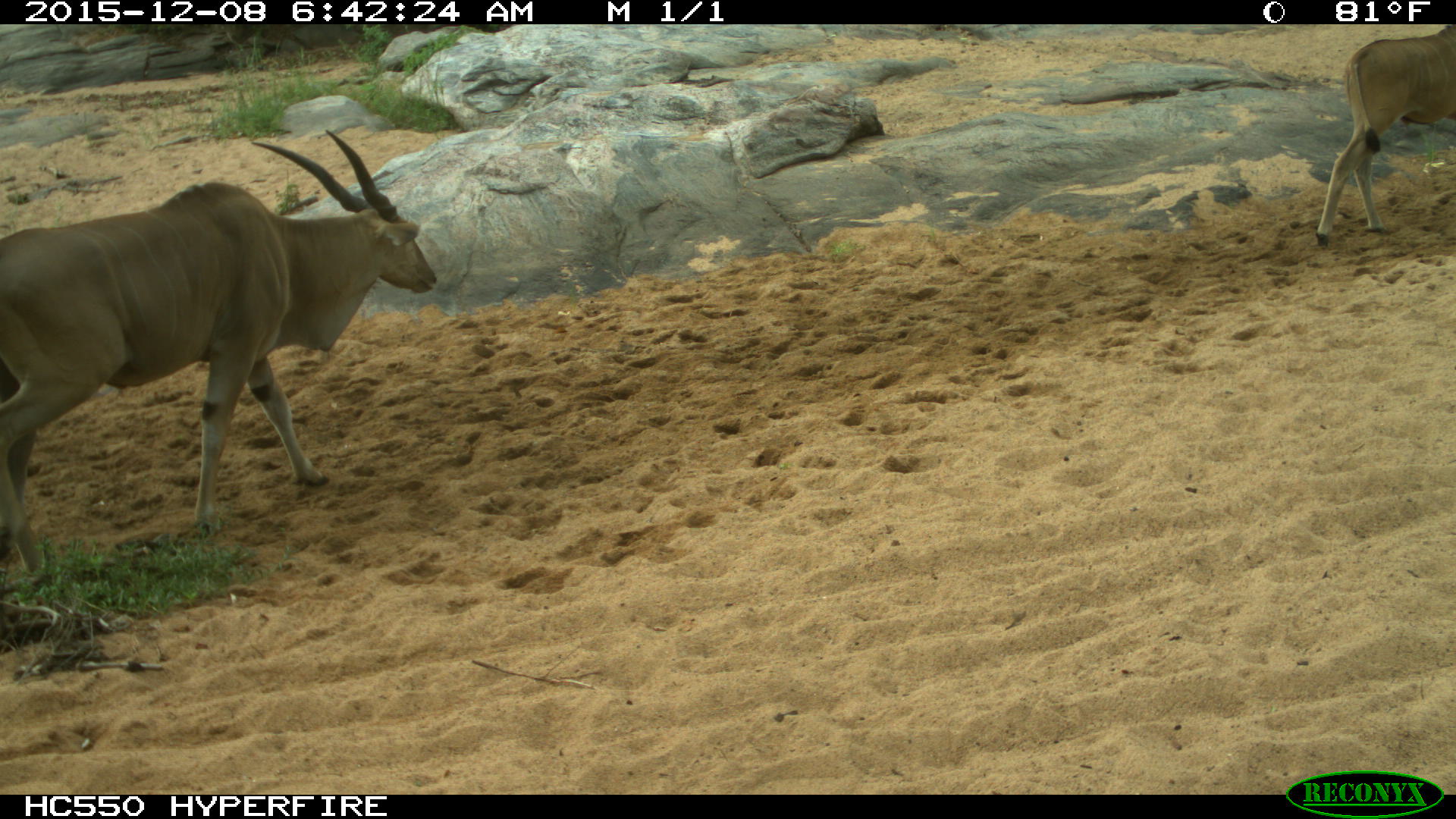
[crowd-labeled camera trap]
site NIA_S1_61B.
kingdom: Animalia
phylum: Chordata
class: Mammalia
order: Artiodactyla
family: Bovidae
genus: Tragelaphus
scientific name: Tragelaphus oryx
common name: eland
Eland (Tragelaphus oryx), count 2. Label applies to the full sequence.